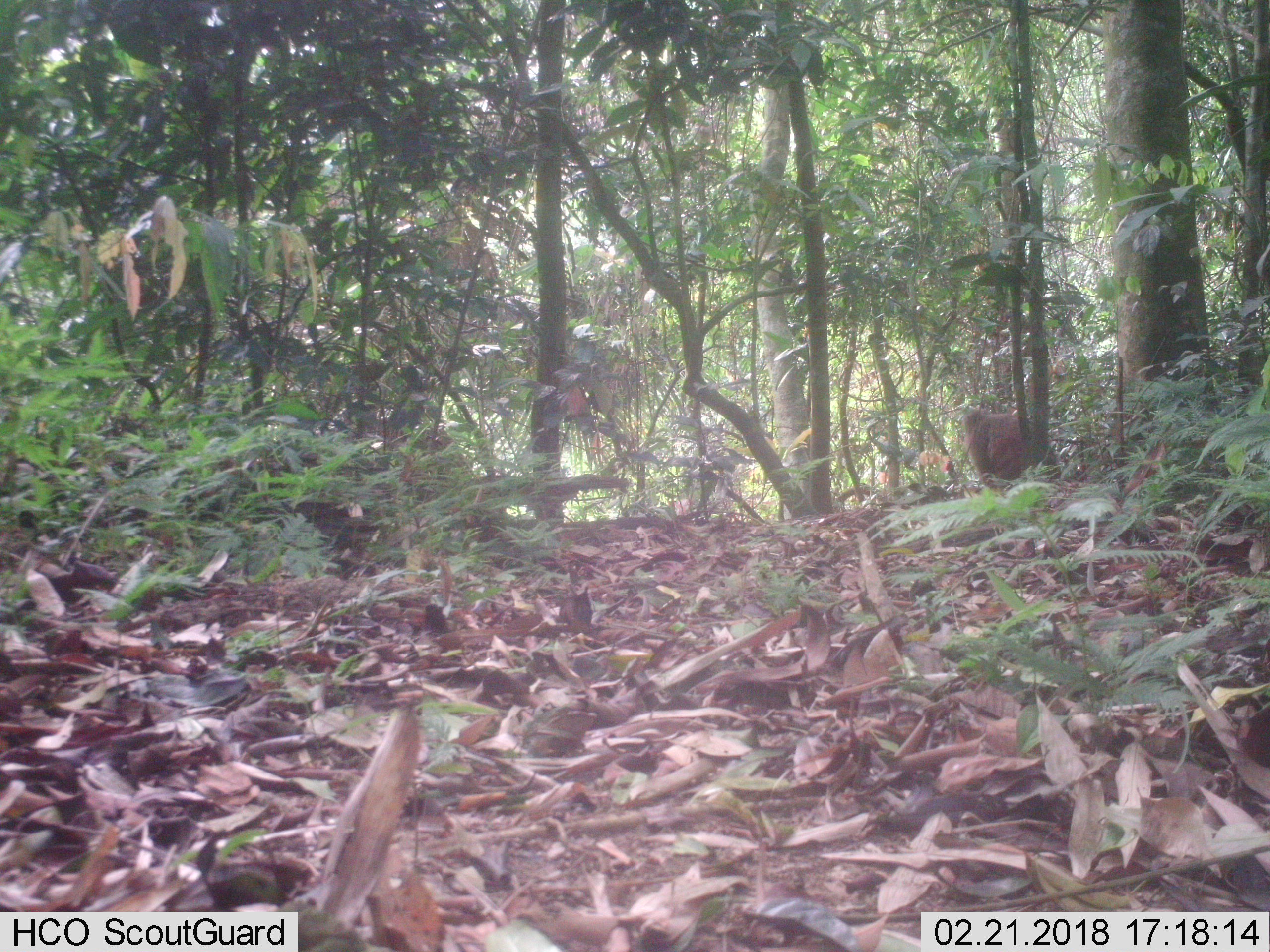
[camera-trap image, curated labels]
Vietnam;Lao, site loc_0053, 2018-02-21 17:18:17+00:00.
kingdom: Animalia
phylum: Chordata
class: Mammalia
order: Primates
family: Cercopithecidae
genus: Macaca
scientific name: Macaca arctoides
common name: stump-tailed macaque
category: stump tailed macaque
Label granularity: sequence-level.